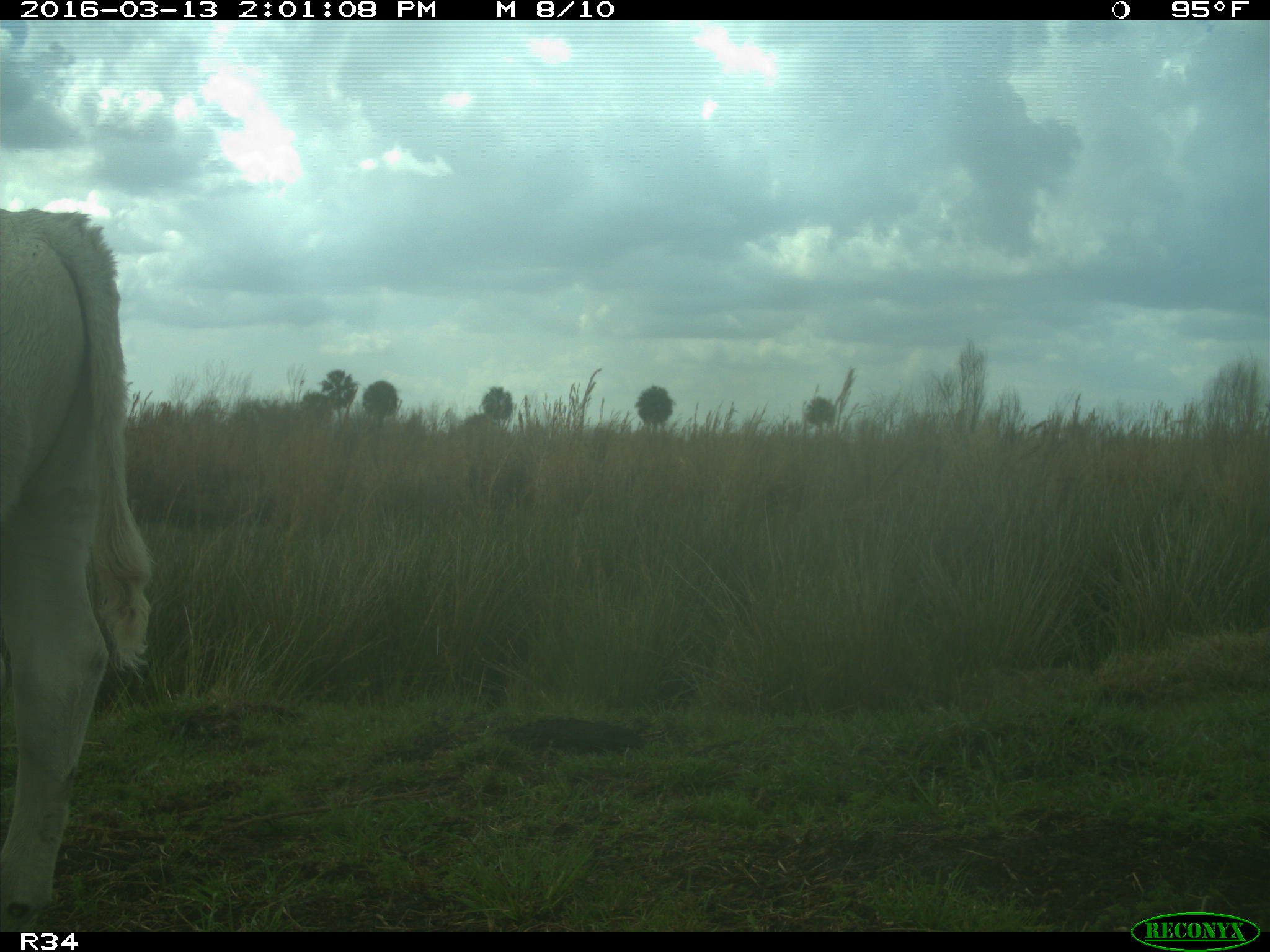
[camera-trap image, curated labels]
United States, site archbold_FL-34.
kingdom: Animalia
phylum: Chordata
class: Mammalia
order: Artiodactyla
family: Bovidae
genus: Bos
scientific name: Bos taurus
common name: domestic cow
Bos taurus (domestic cow).